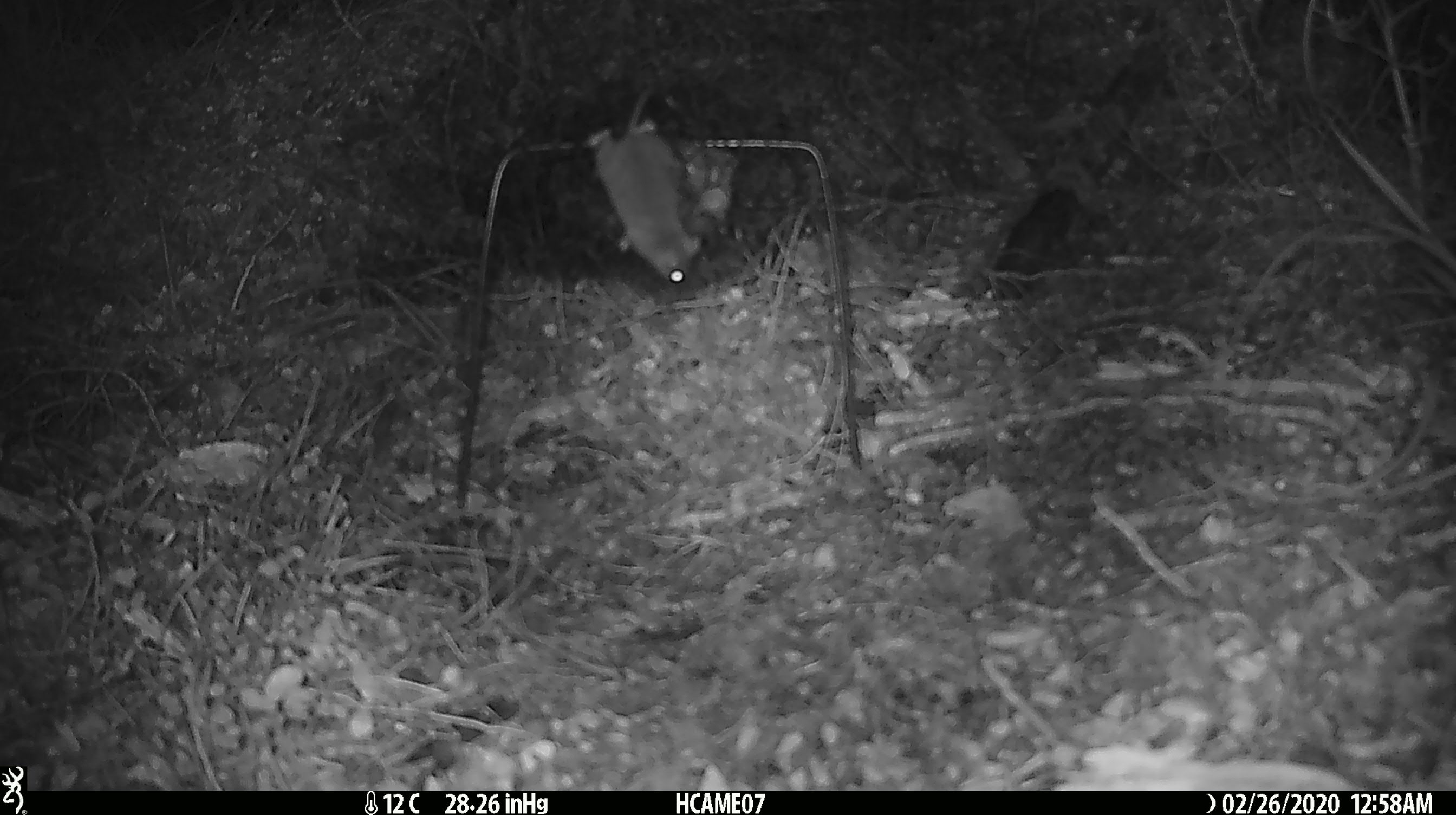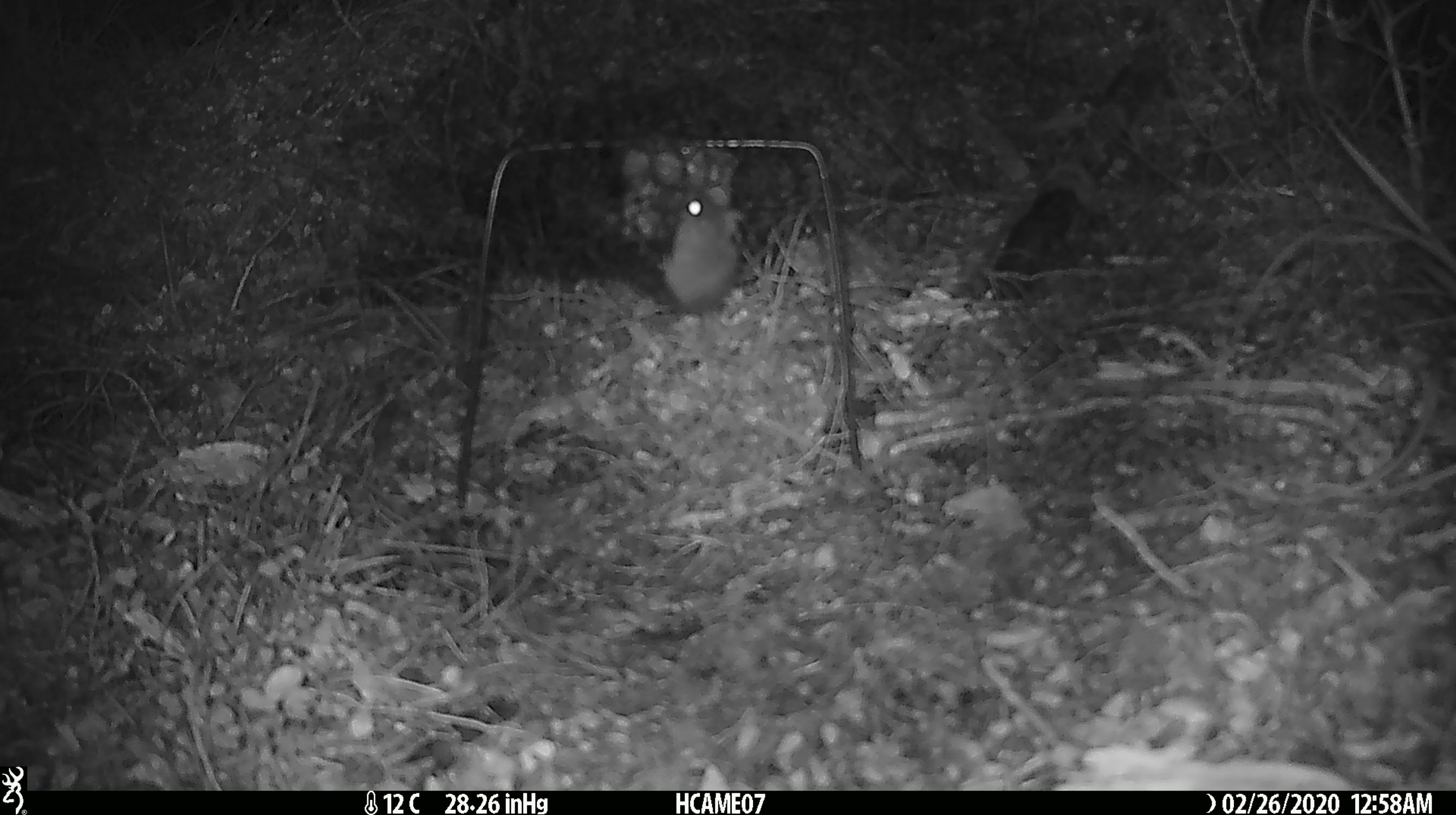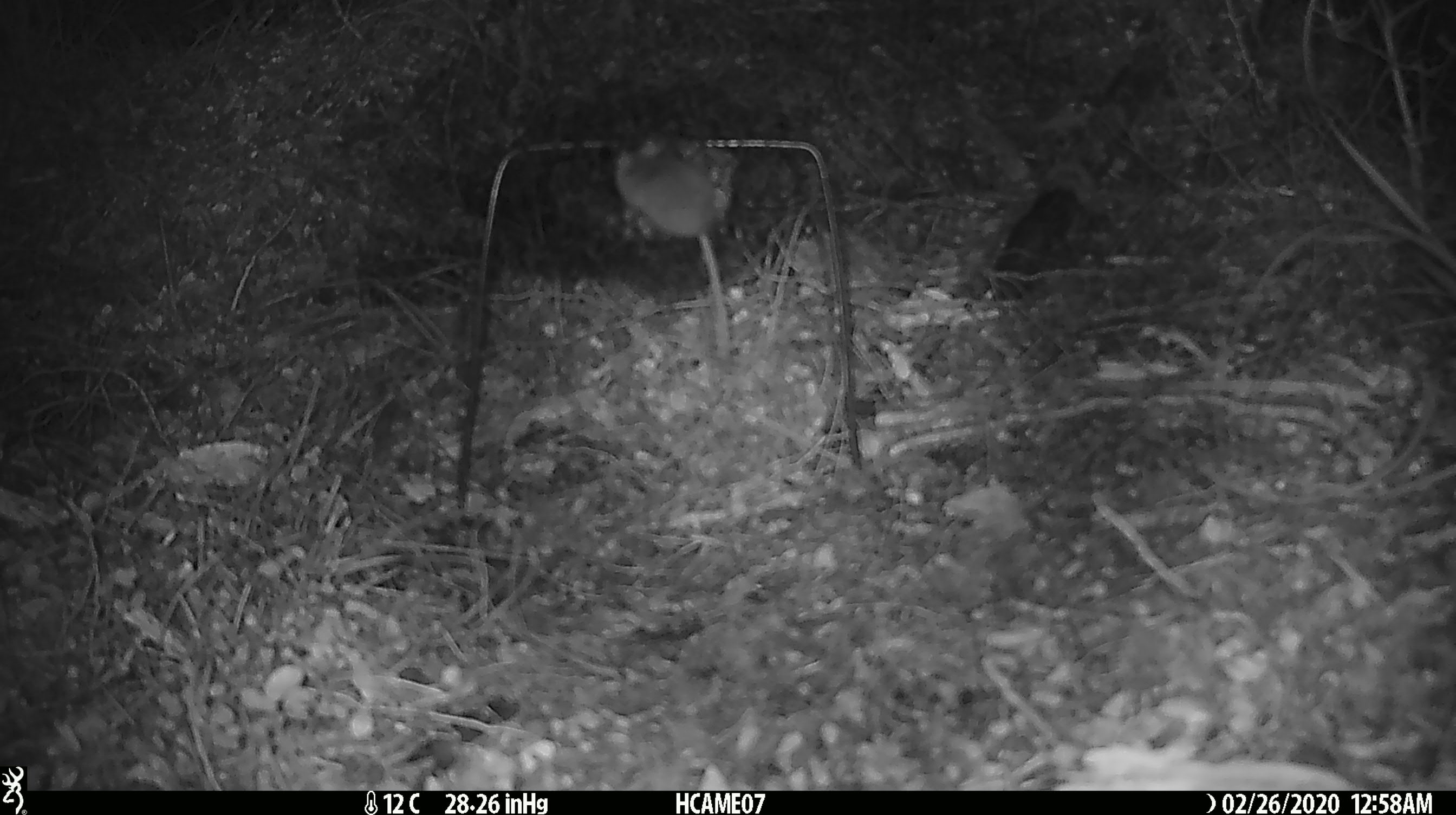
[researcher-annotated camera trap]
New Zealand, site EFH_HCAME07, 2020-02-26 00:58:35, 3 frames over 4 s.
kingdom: Animalia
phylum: Chordata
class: Mammalia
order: Rodentia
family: Muridae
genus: Mus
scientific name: Mus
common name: mouse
Mouse (Mus).